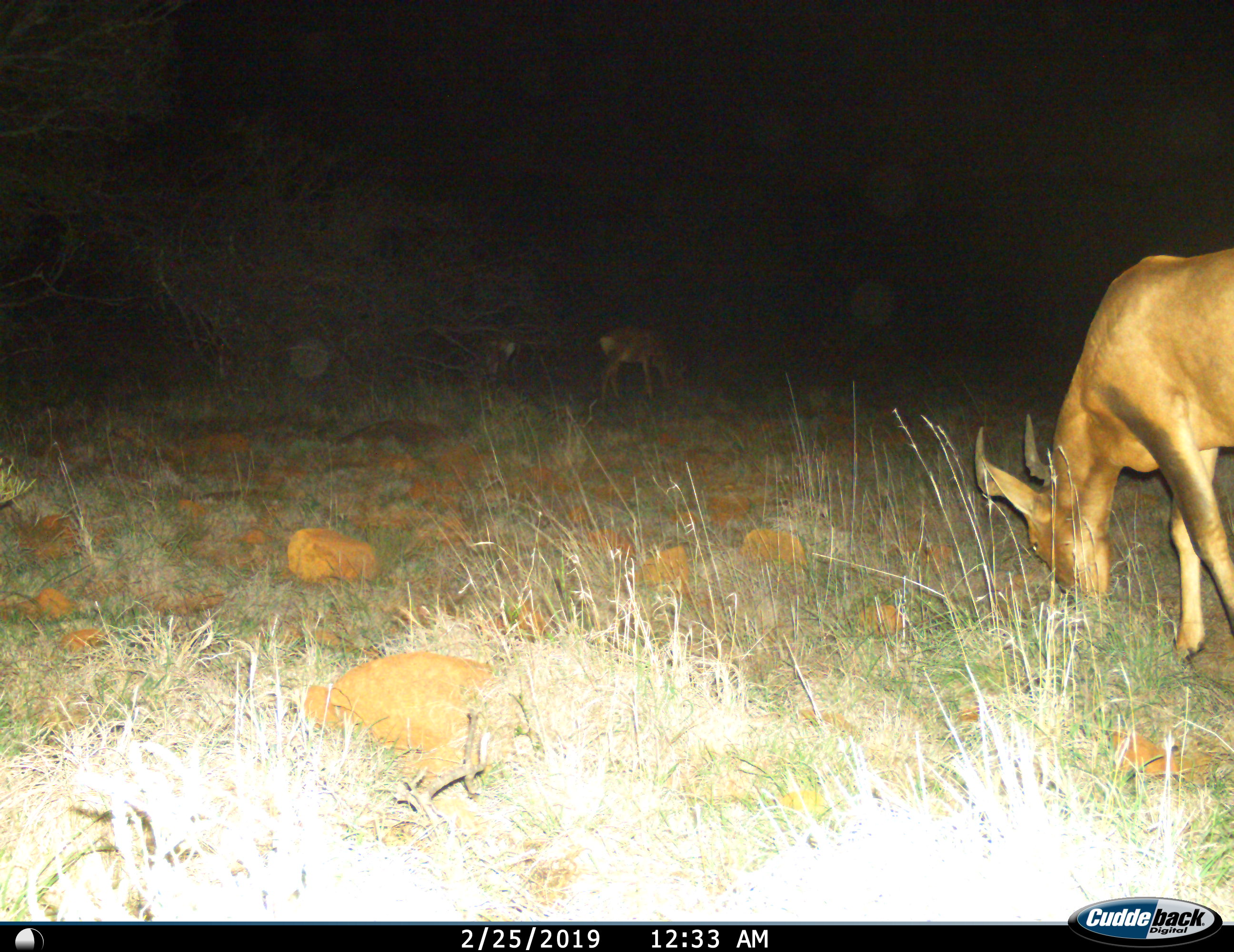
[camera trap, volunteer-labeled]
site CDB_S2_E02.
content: unidentified animal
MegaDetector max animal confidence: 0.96